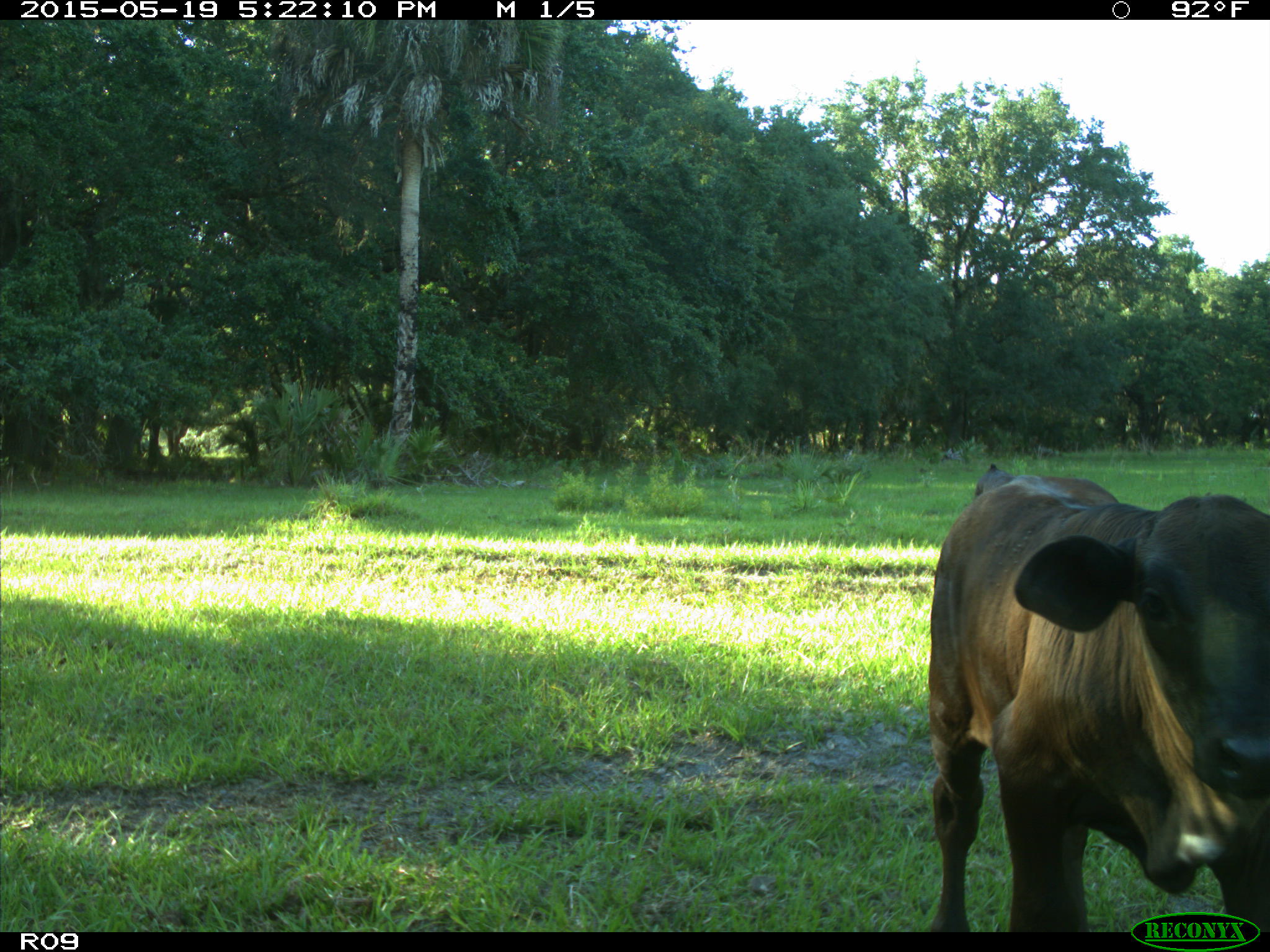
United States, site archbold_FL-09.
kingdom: Animalia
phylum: Chordata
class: Mammalia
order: Artiodactyla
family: Bovidae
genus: Bos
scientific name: Bos taurus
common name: domestic cow